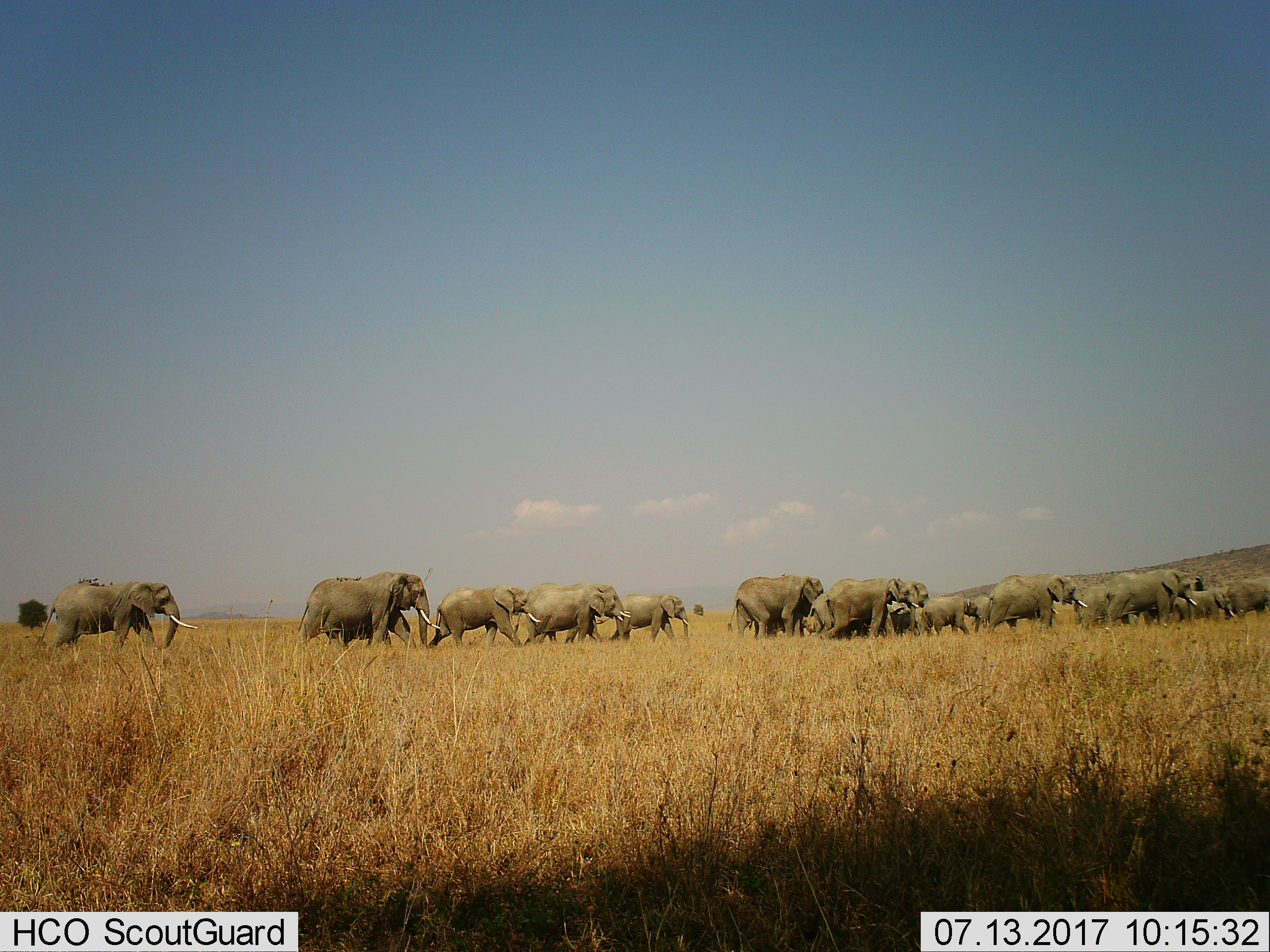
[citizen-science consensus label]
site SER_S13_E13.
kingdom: Animalia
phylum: Chordata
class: Mammalia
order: Proboscidea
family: Elephantidae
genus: Loxodonta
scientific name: Loxodonta africana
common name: african bush elephant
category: elephant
Elephant (african bush elephant) (Loxodonta africana), count 11-50. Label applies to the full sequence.